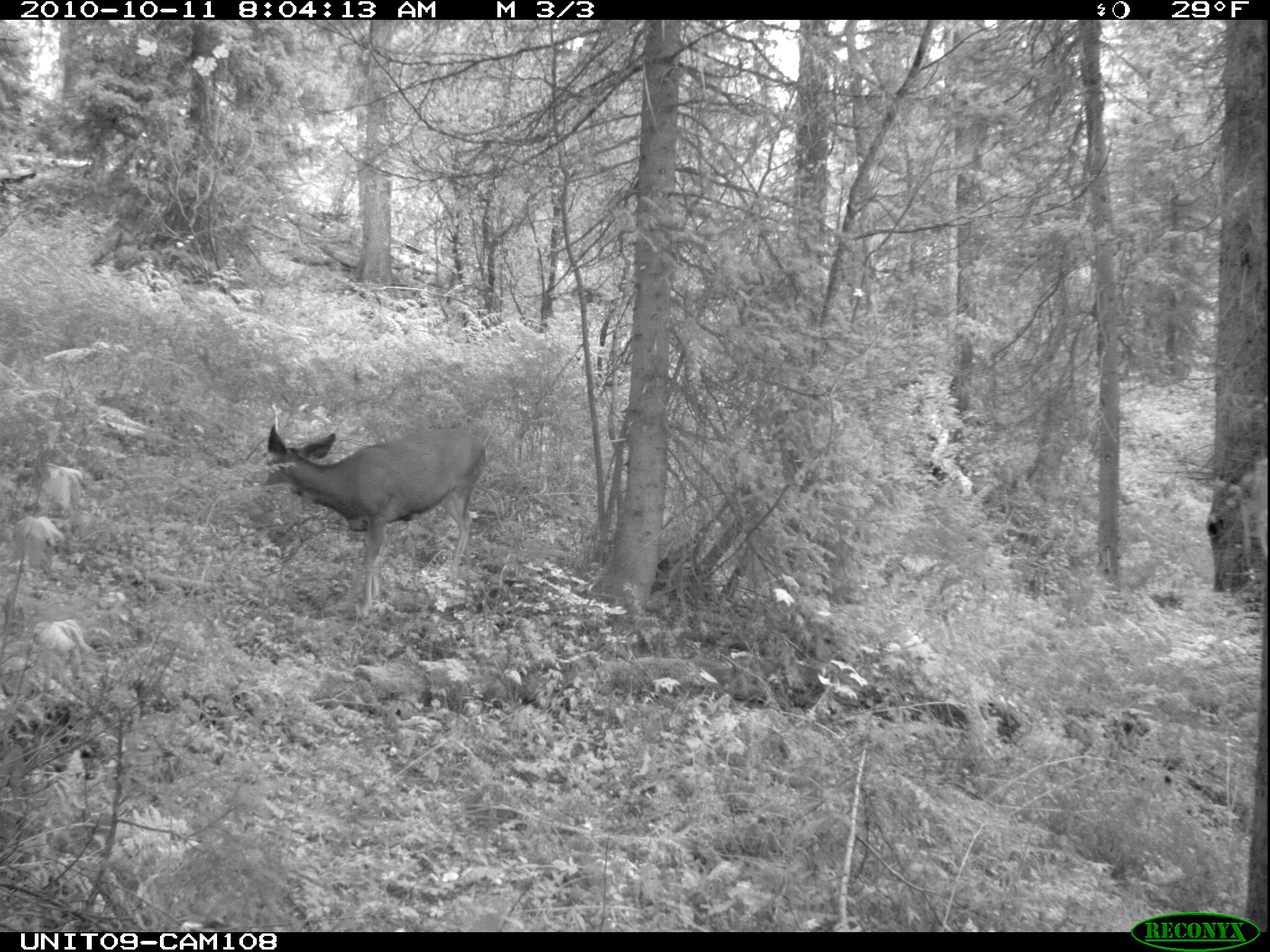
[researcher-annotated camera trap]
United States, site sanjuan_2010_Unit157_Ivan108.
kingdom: Animalia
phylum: Chordata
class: Mammalia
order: Artiodactyla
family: Cervidae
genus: Odocoileus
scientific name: Odocoileus hemionus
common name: mule deer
Odocoileus hemionus (mule deer).